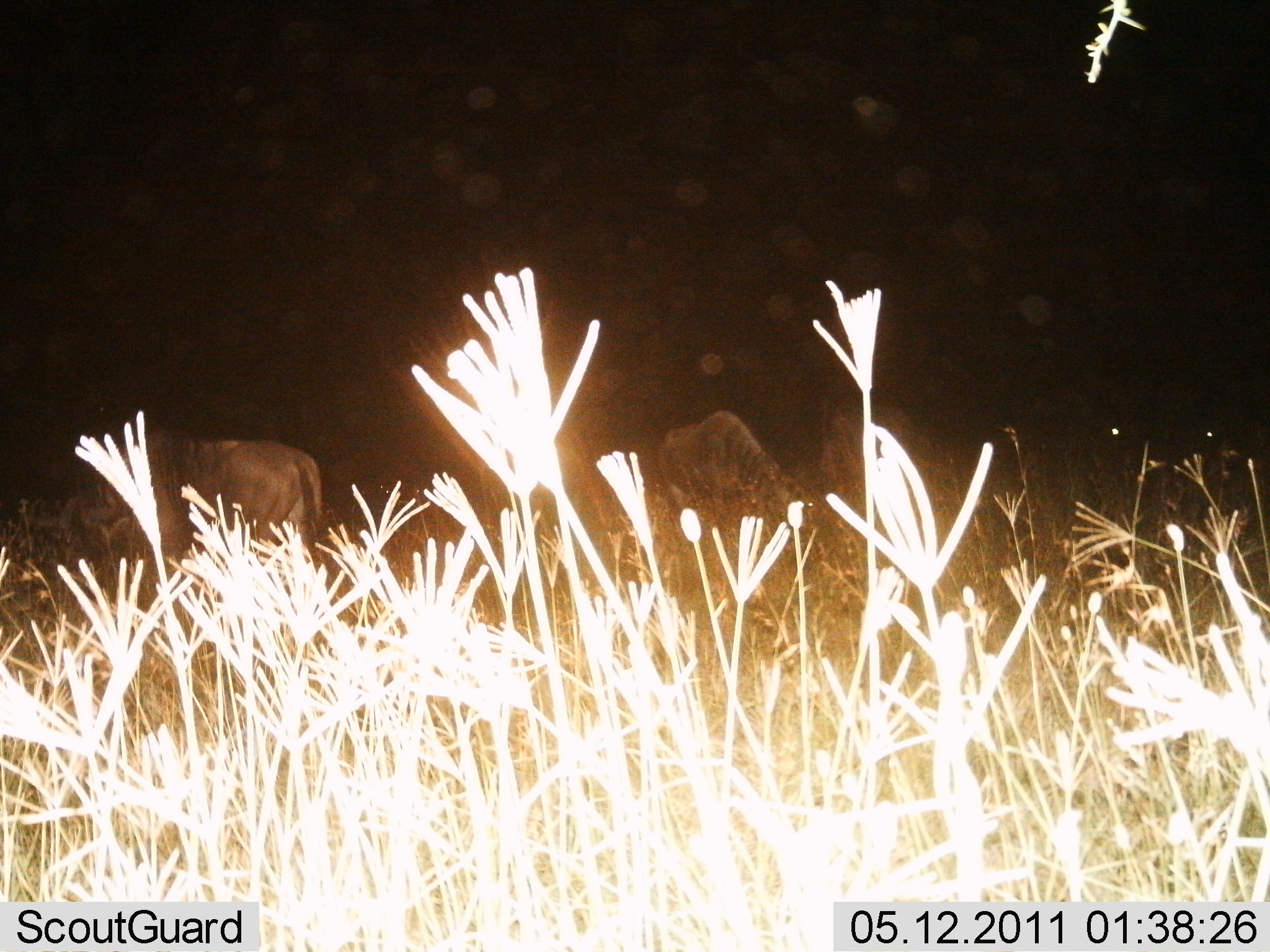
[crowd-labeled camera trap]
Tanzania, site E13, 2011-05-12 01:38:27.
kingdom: Animalia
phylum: Chordata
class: Mammalia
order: Artiodactyla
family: Bovidae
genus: Connochaetes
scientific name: Connochaetes taurinus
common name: blue wildebeest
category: wildebeest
Wildebeest (blue wildebeest) (Connochaetes taurinus), count 3. Behavior (volunteer vote fractions): standing 25%, resting 0%, moving 0%, interacting 0%. Young present (vote fraction): 0%. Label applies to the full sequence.